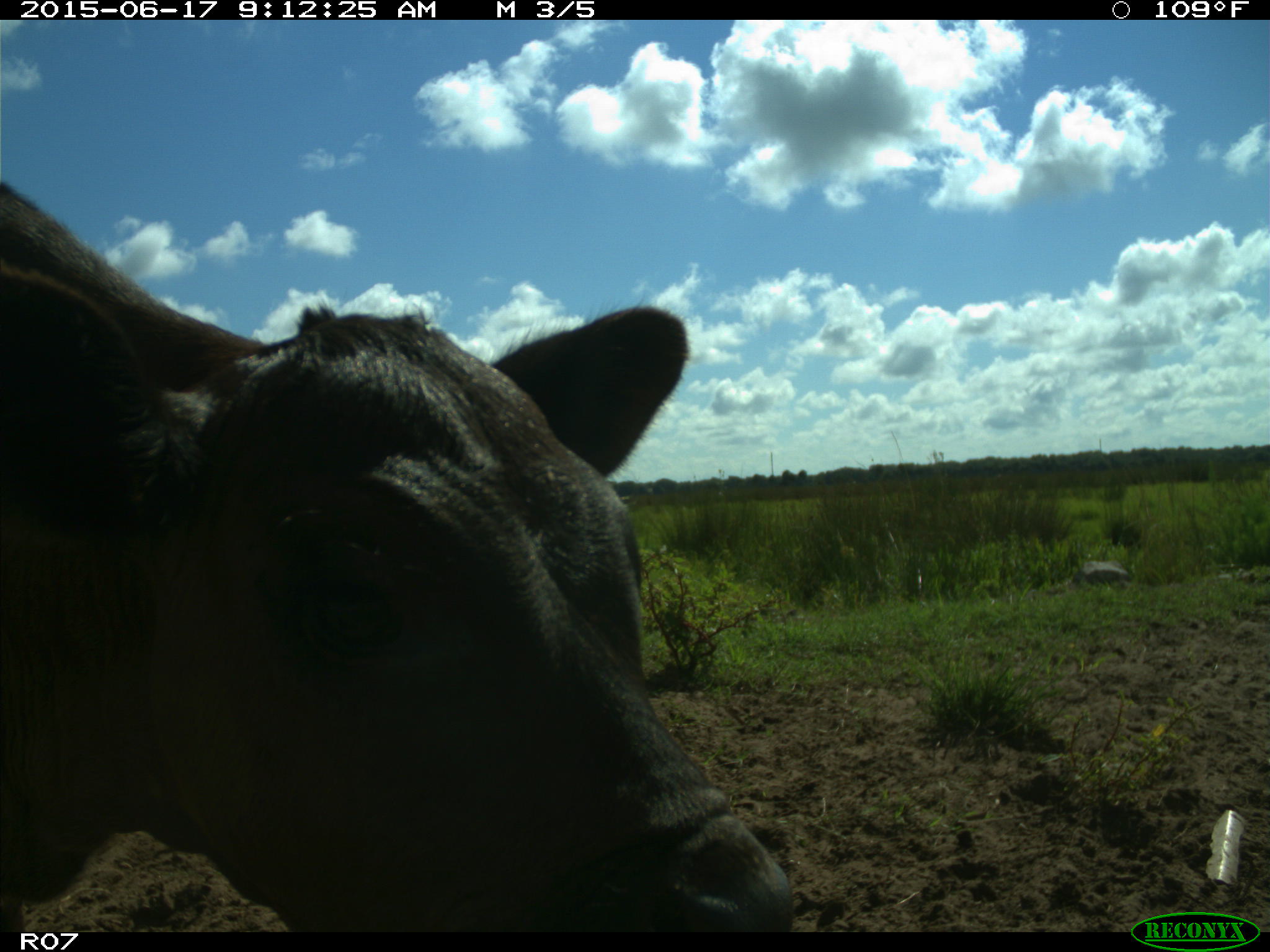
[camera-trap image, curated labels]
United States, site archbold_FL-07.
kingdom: Animalia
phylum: Chordata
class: Mammalia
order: Artiodactyla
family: Bovidae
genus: Bos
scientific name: Bos taurus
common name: domestic cow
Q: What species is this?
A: Bos taurus (domestic cow).